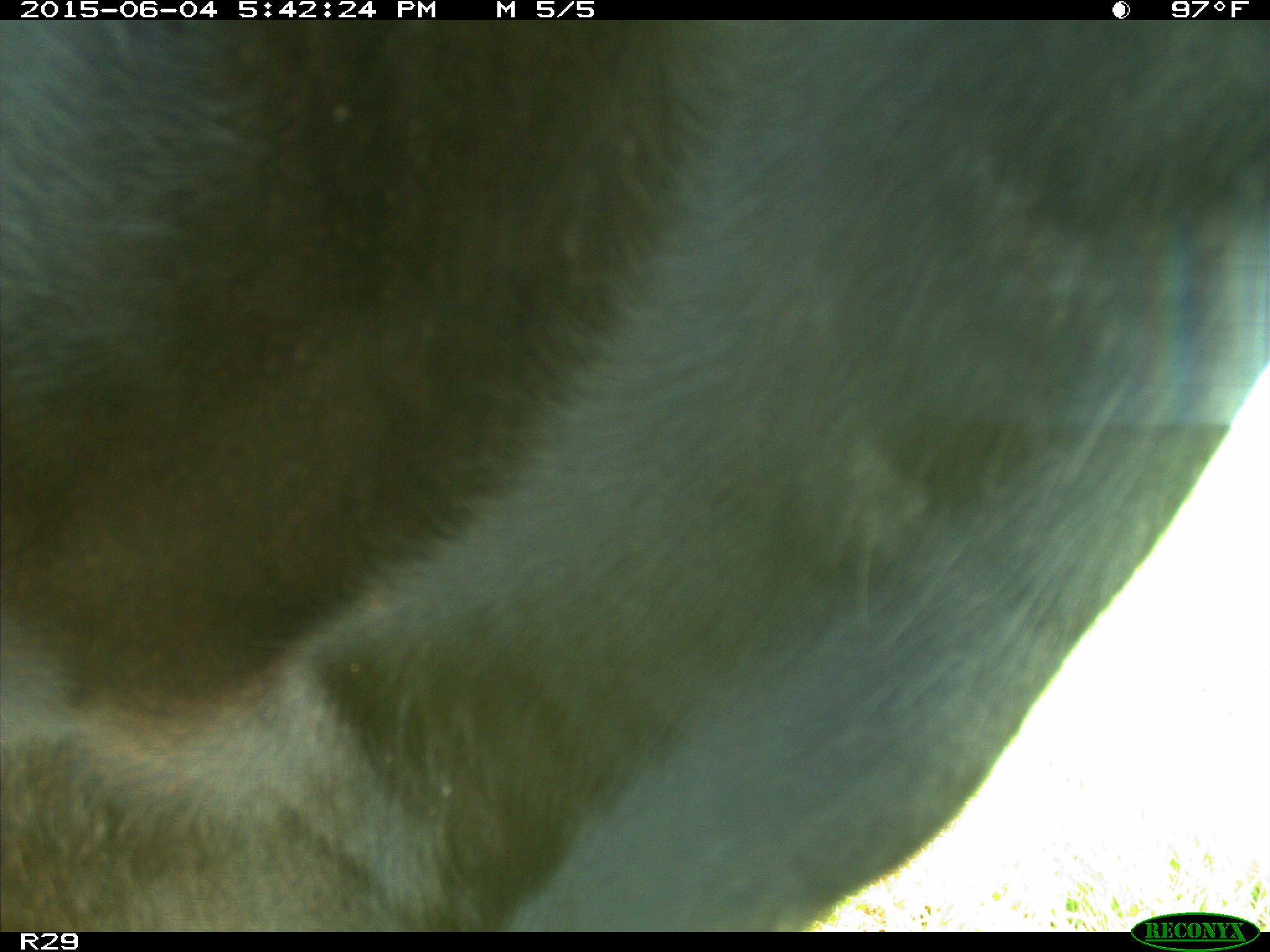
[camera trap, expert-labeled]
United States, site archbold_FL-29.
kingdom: Animalia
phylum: Chordata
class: Mammalia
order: Artiodactyla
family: Bovidae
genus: Bos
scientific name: Bos taurus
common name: domestic cow